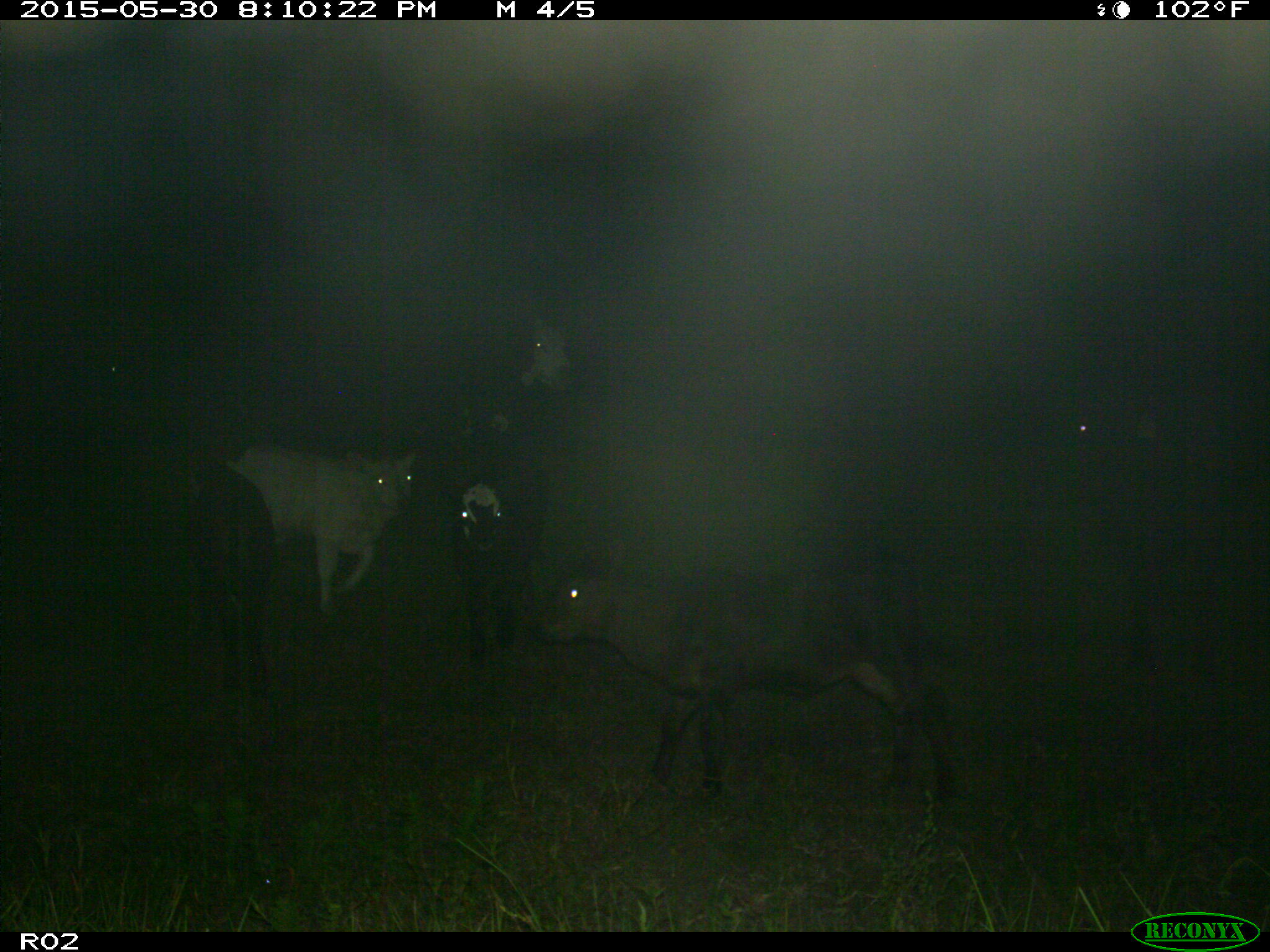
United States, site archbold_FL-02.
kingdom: Animalia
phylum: Chordata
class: Mammalia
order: Artiodactyla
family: Bovidae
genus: Bos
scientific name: Bos taurus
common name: domestic cow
Bos taurus (domestic cow).